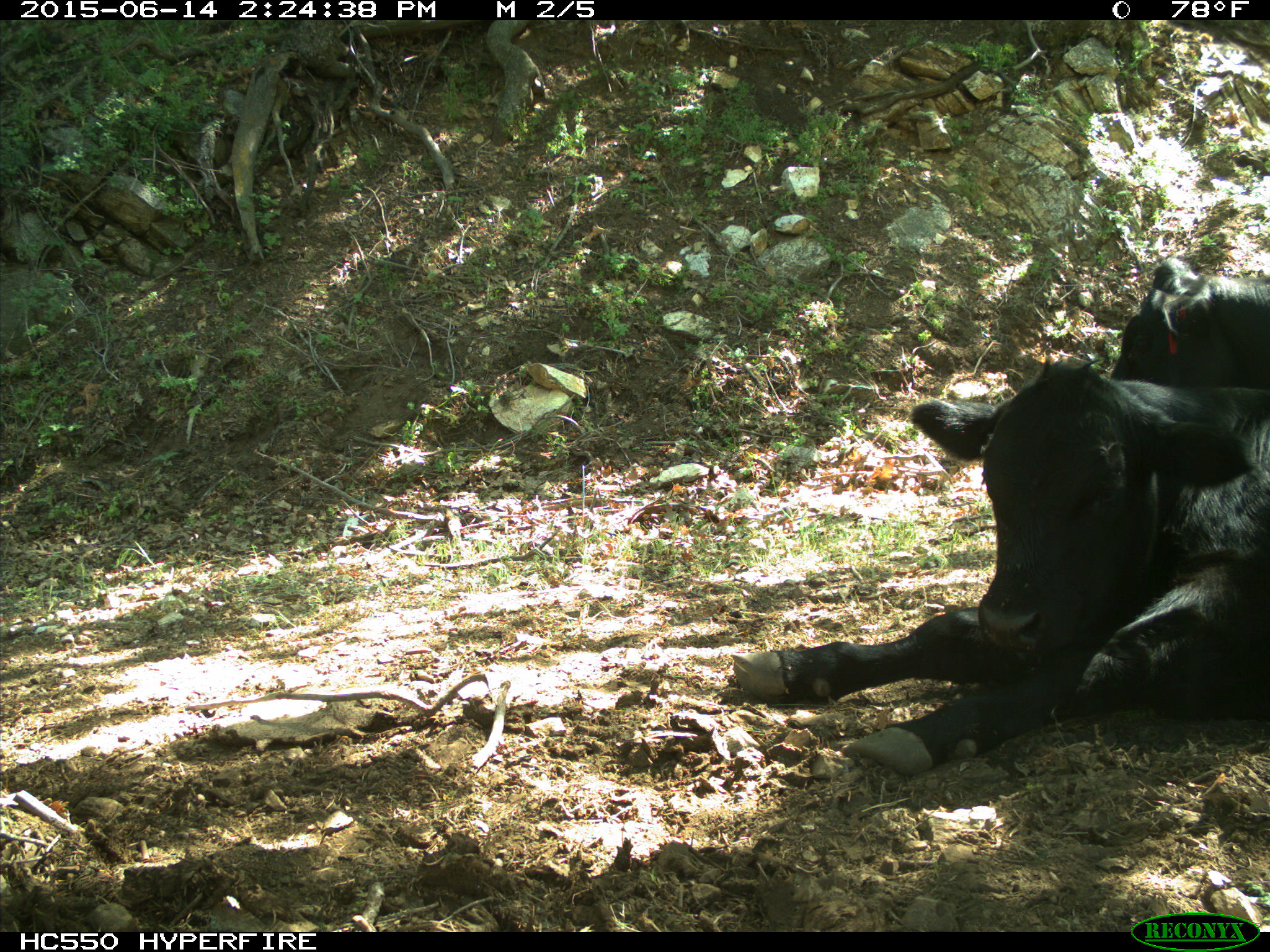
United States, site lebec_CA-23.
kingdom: Animalia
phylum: Chordata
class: Mammalia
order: Artiodactyla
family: Bovidae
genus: Bos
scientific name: Bos taurus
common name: domestic cow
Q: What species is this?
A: Bos taurus (domestic cow).